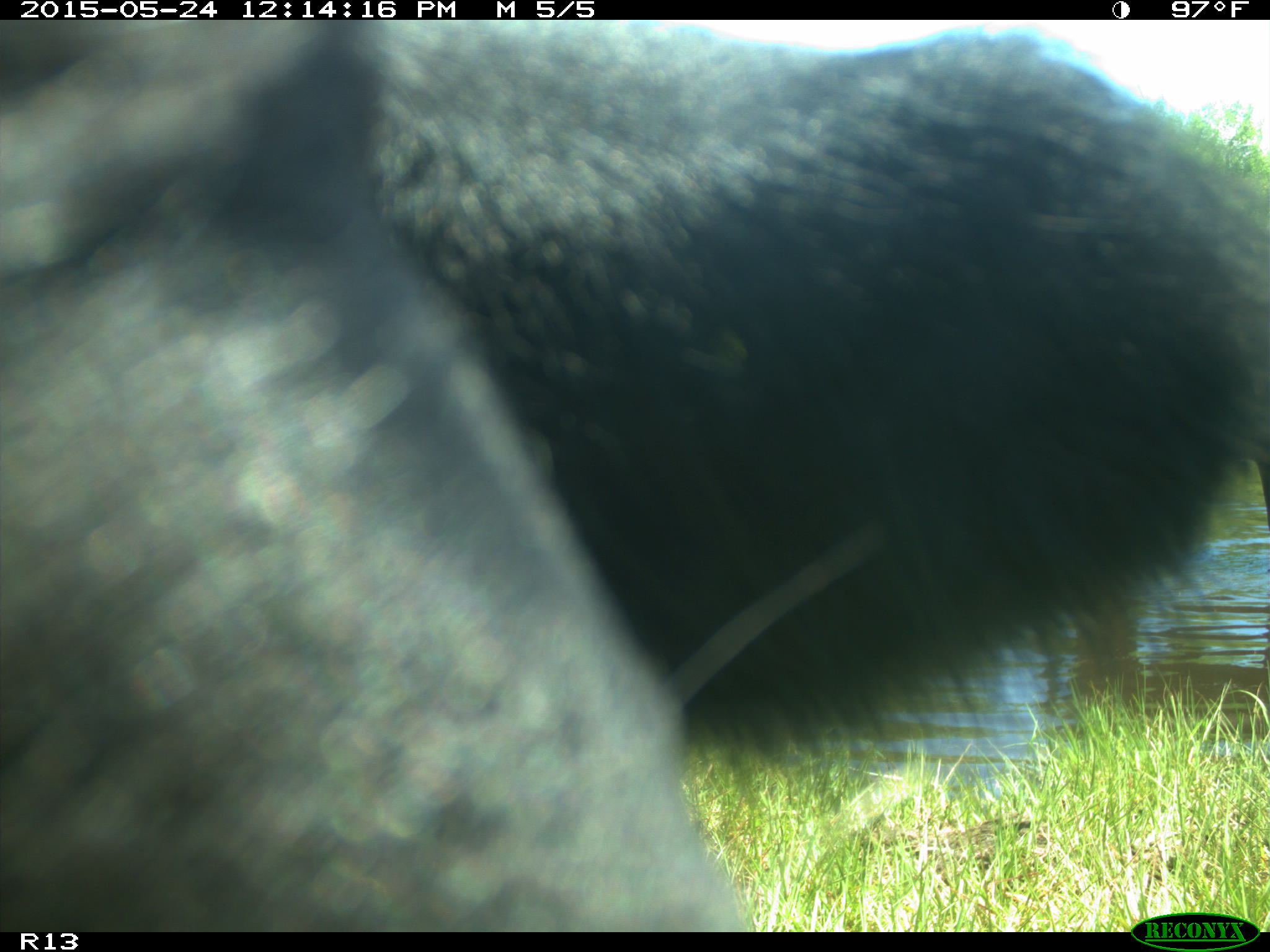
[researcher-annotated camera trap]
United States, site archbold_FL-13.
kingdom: Animalia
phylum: Chordata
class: Mammalia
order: Artiodactyla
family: Bovidae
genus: Bos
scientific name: Bos taurus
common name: domestic cow